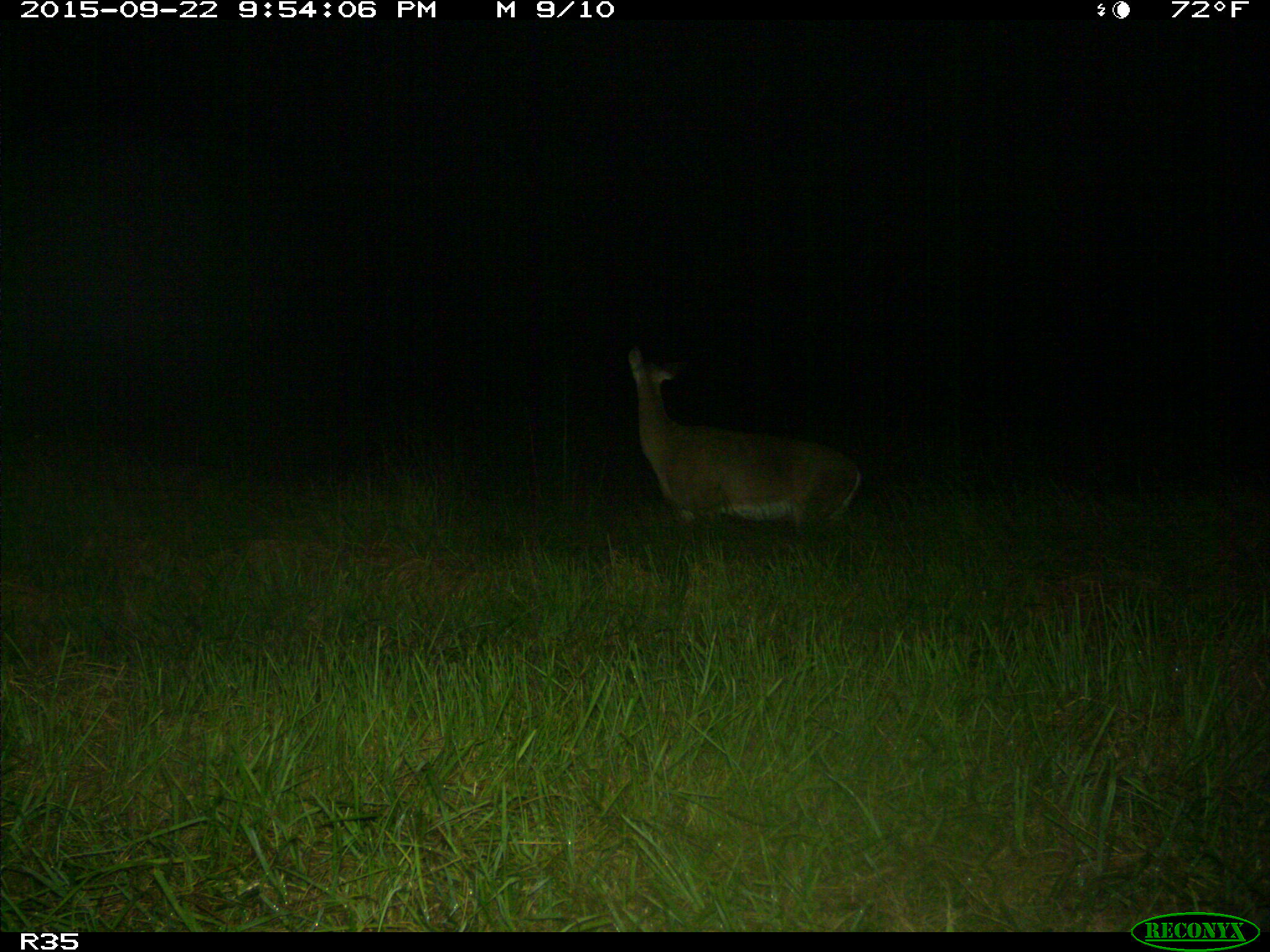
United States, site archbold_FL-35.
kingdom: Animalia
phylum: Chordata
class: Mammalia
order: Artiodactyla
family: Cervidae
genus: Odocoileus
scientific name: Odocoileus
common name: deer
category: unidentified deer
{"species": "unidentified deer (deer) (Odocoileus)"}